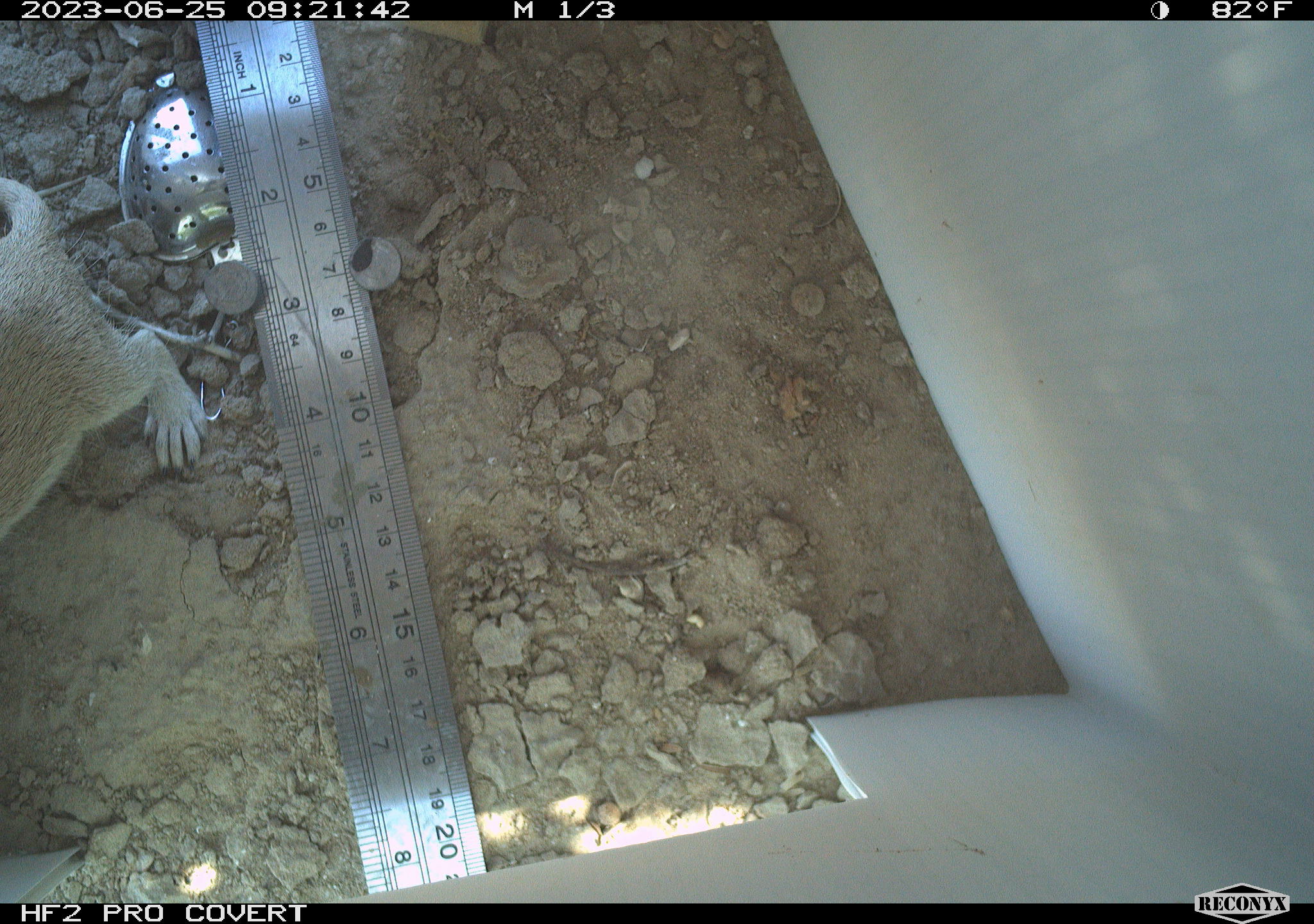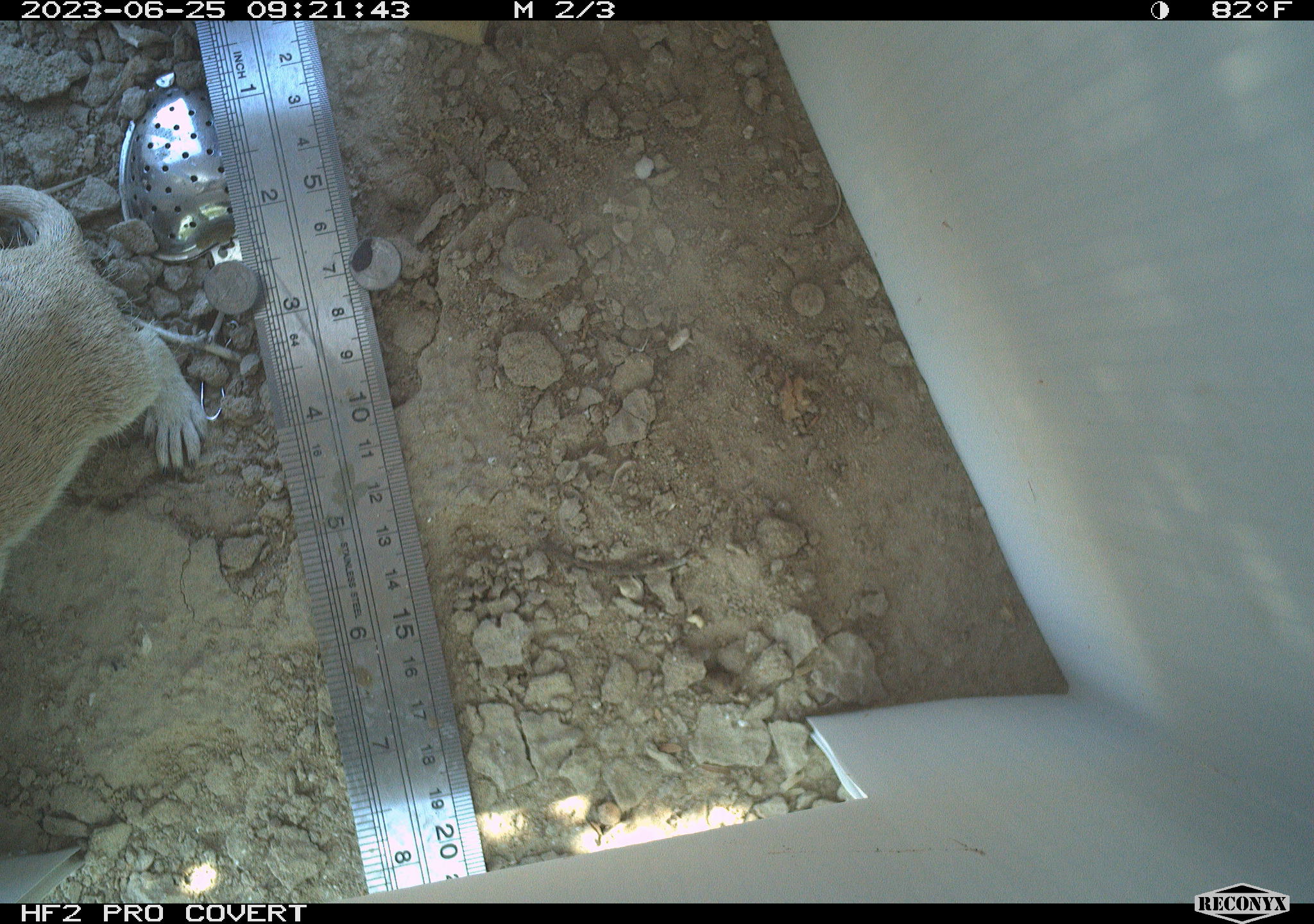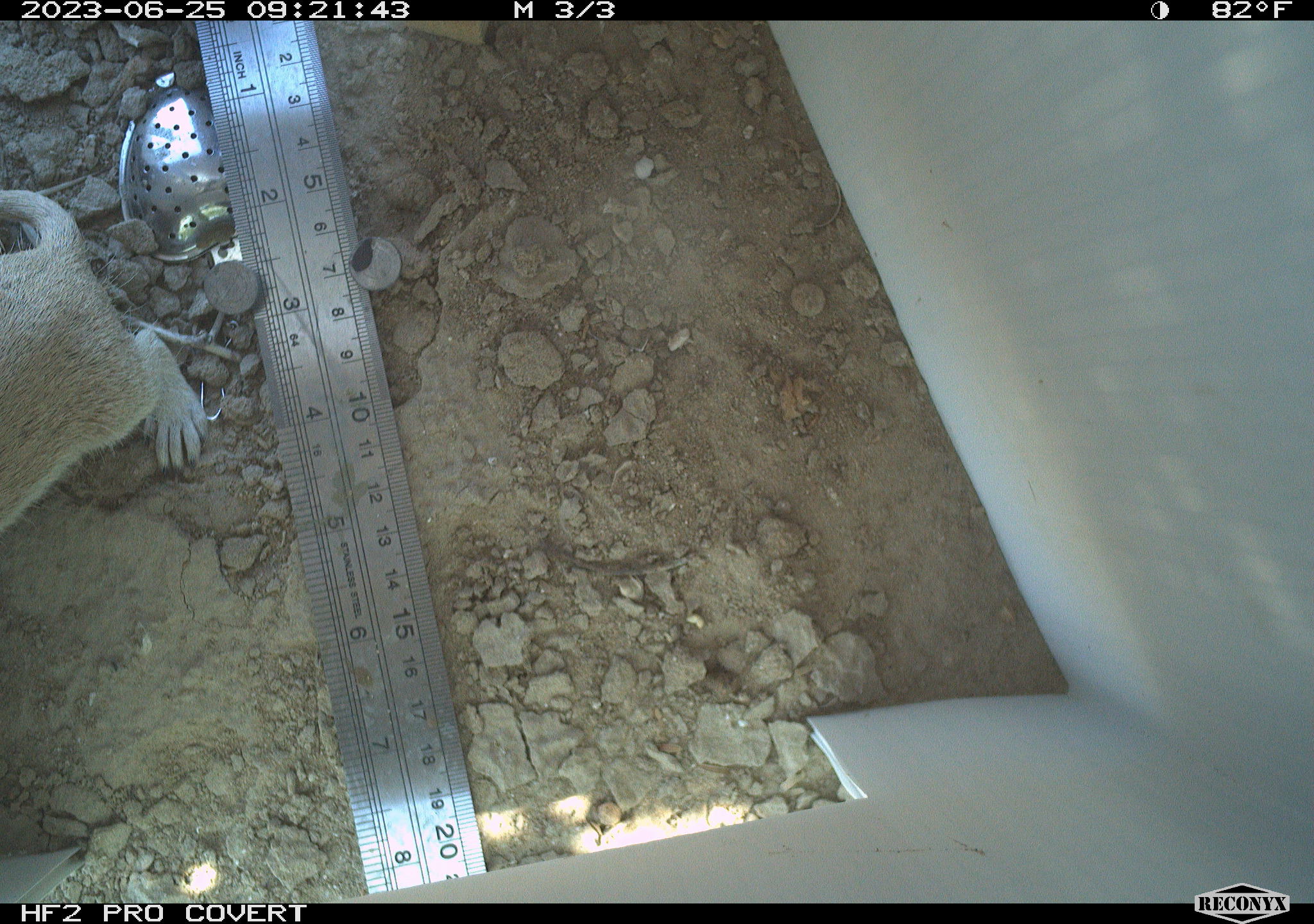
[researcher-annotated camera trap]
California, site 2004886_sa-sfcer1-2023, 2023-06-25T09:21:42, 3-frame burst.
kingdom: Animalia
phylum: Chordata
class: Mammalia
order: Rodentia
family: Sciuridae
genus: Xerospermophilus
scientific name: Xerospermophilus tereticaudus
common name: round-tailed ground squirrel